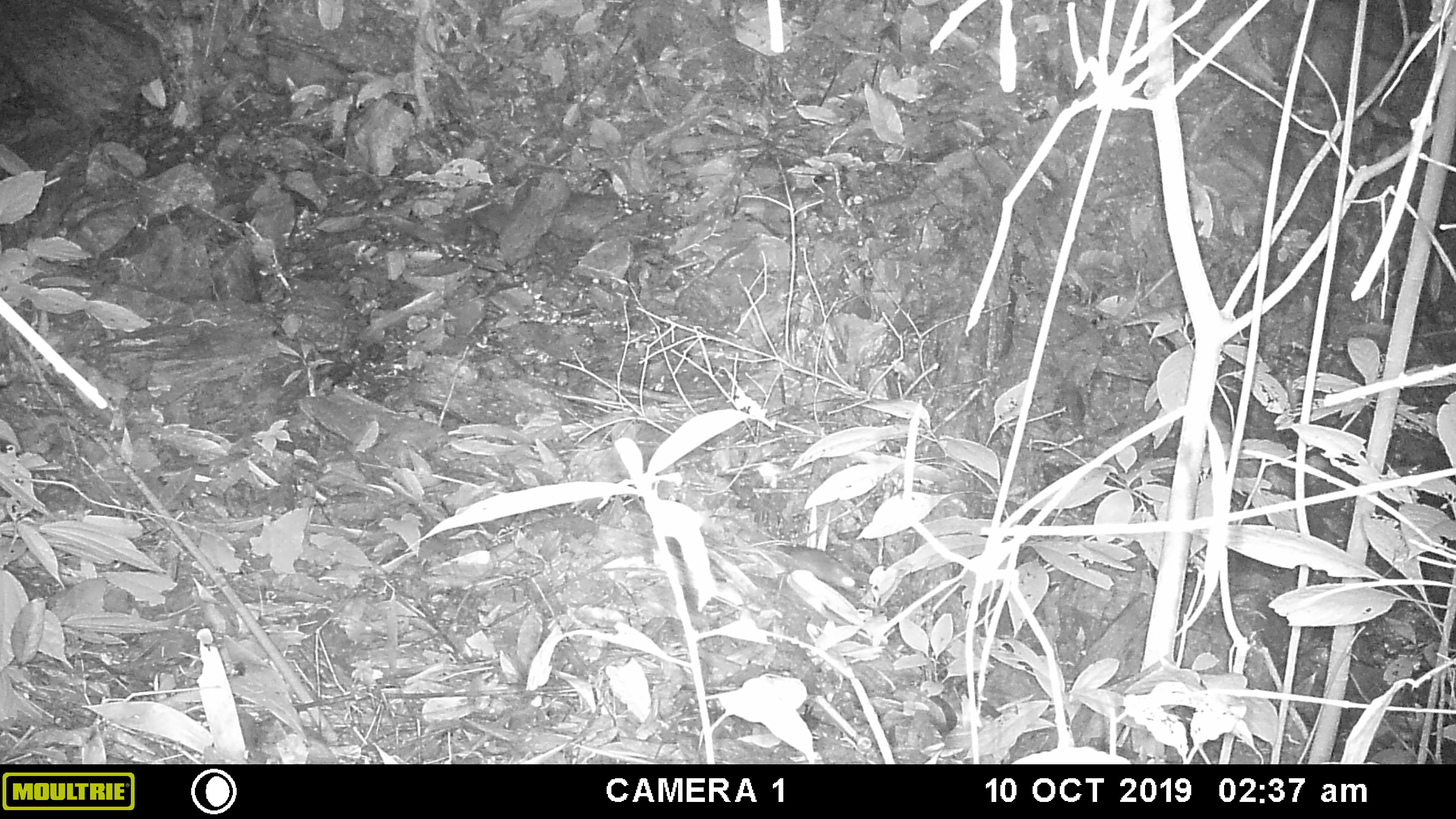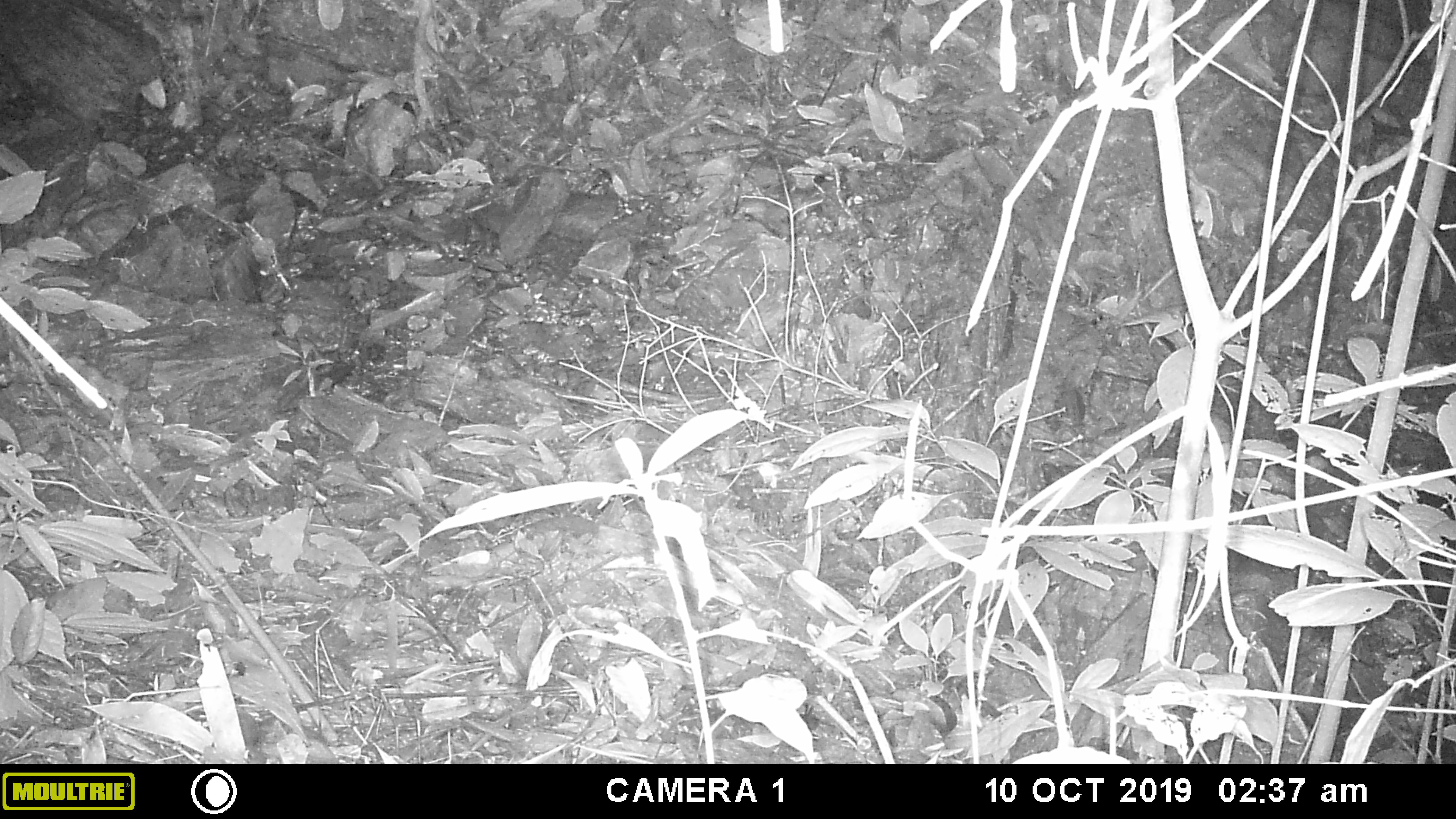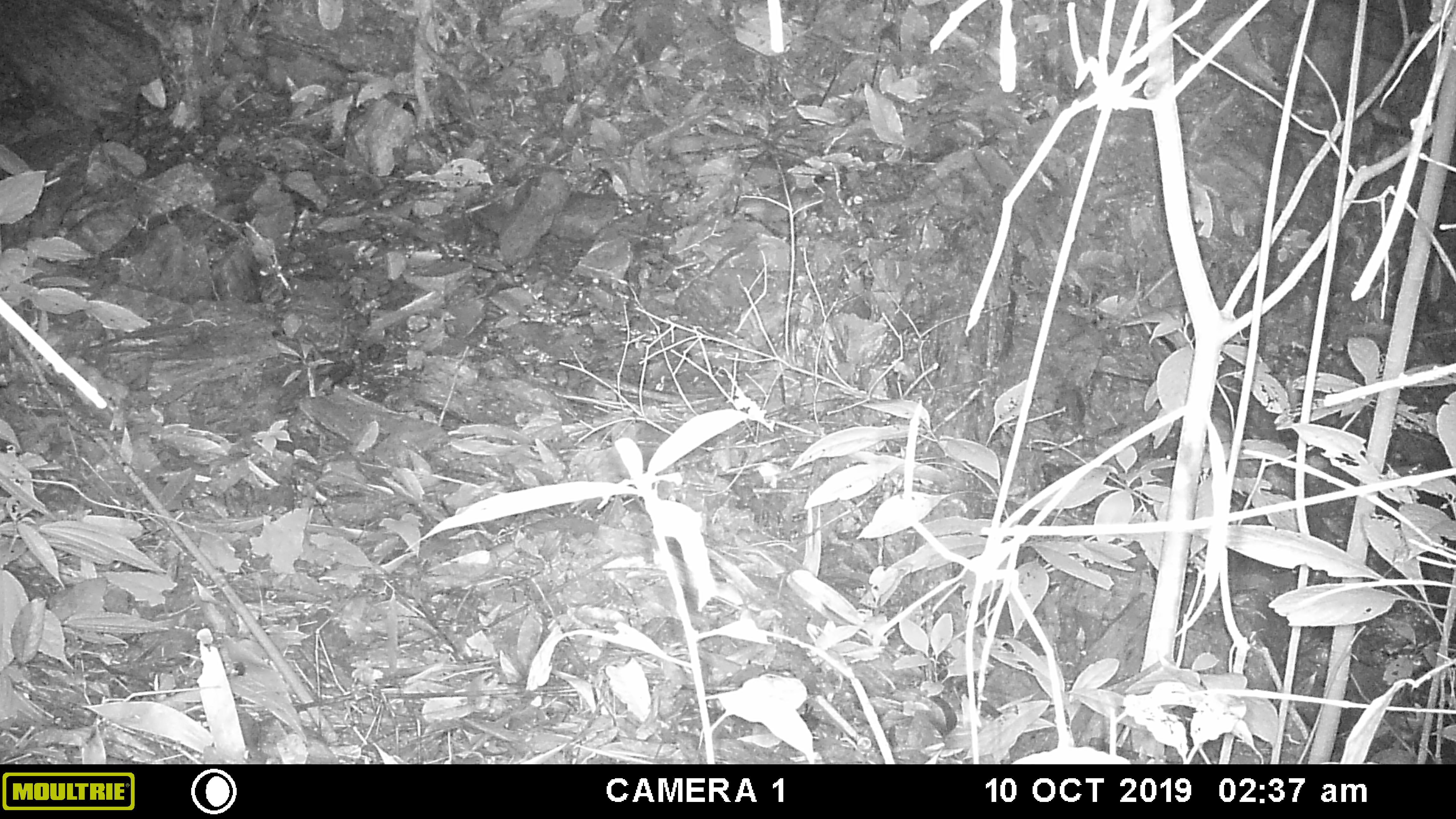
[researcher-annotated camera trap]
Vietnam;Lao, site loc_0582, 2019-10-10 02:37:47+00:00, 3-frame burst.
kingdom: Animalia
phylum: Chordata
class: Mammalia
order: Rodentia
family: Muridae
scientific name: Muridae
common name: old-world mice and rats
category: unidentified murid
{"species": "unidentified murid (old-world mice and rats) (Muridae)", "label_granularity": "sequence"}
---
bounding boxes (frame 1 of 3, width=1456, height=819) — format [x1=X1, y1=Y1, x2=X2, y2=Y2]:
unidentified murid: [x1=776, y1=543, x2=858, y2=590]